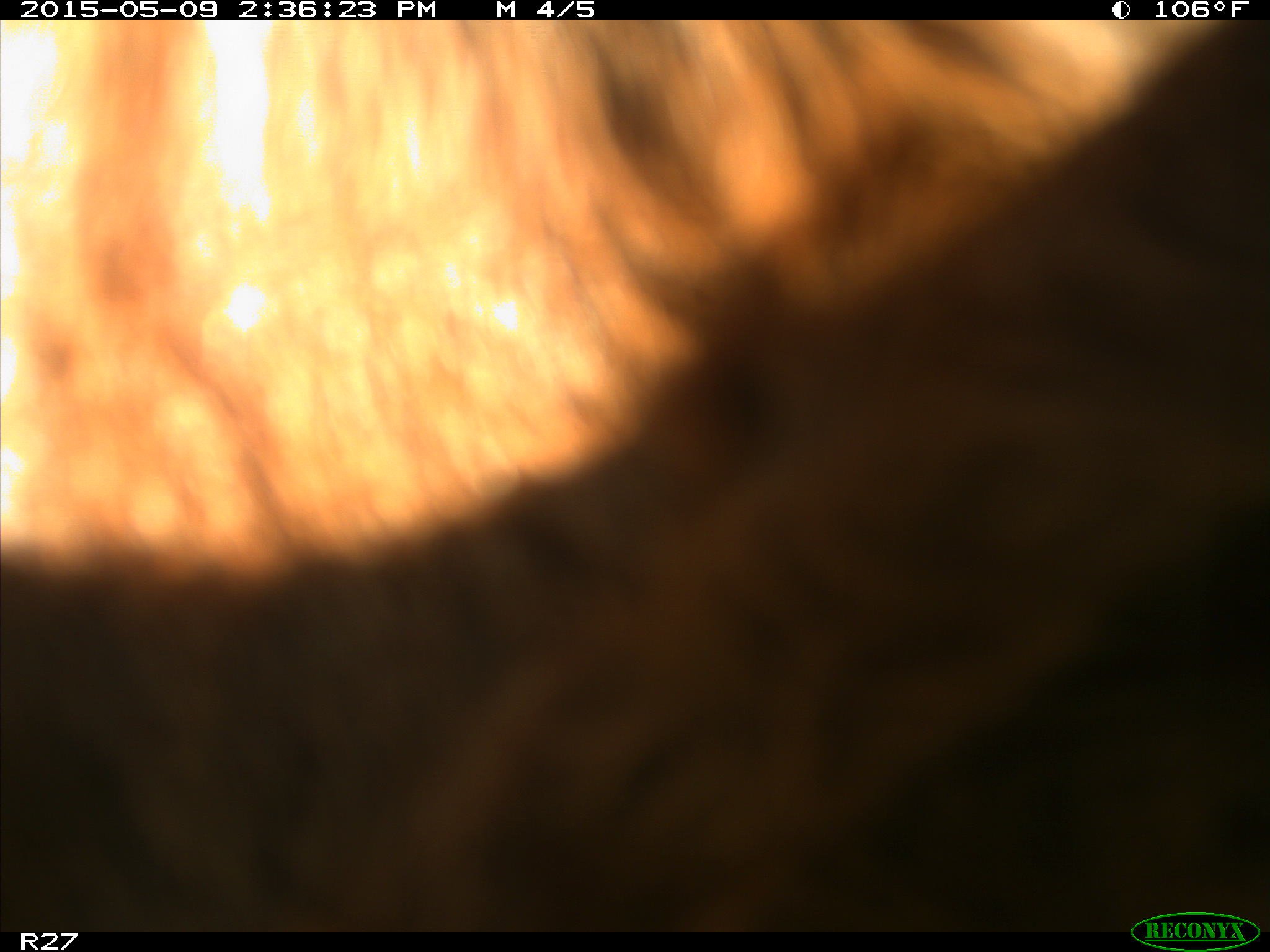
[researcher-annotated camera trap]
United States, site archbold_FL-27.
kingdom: Animalia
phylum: Chordata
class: Mammalia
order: Artiodactyla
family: Bovidae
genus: Bos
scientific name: Bos taurus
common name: domestic cow